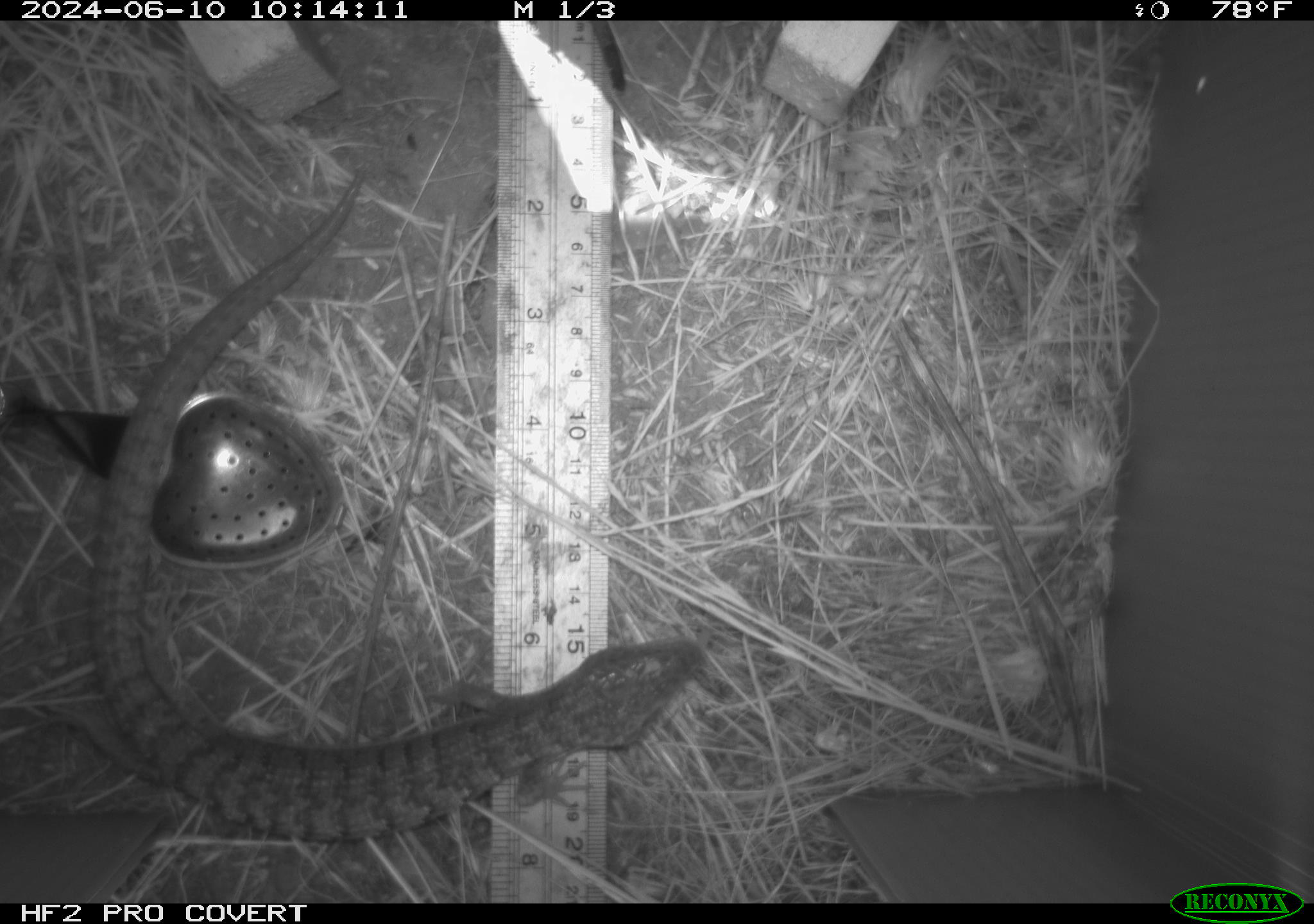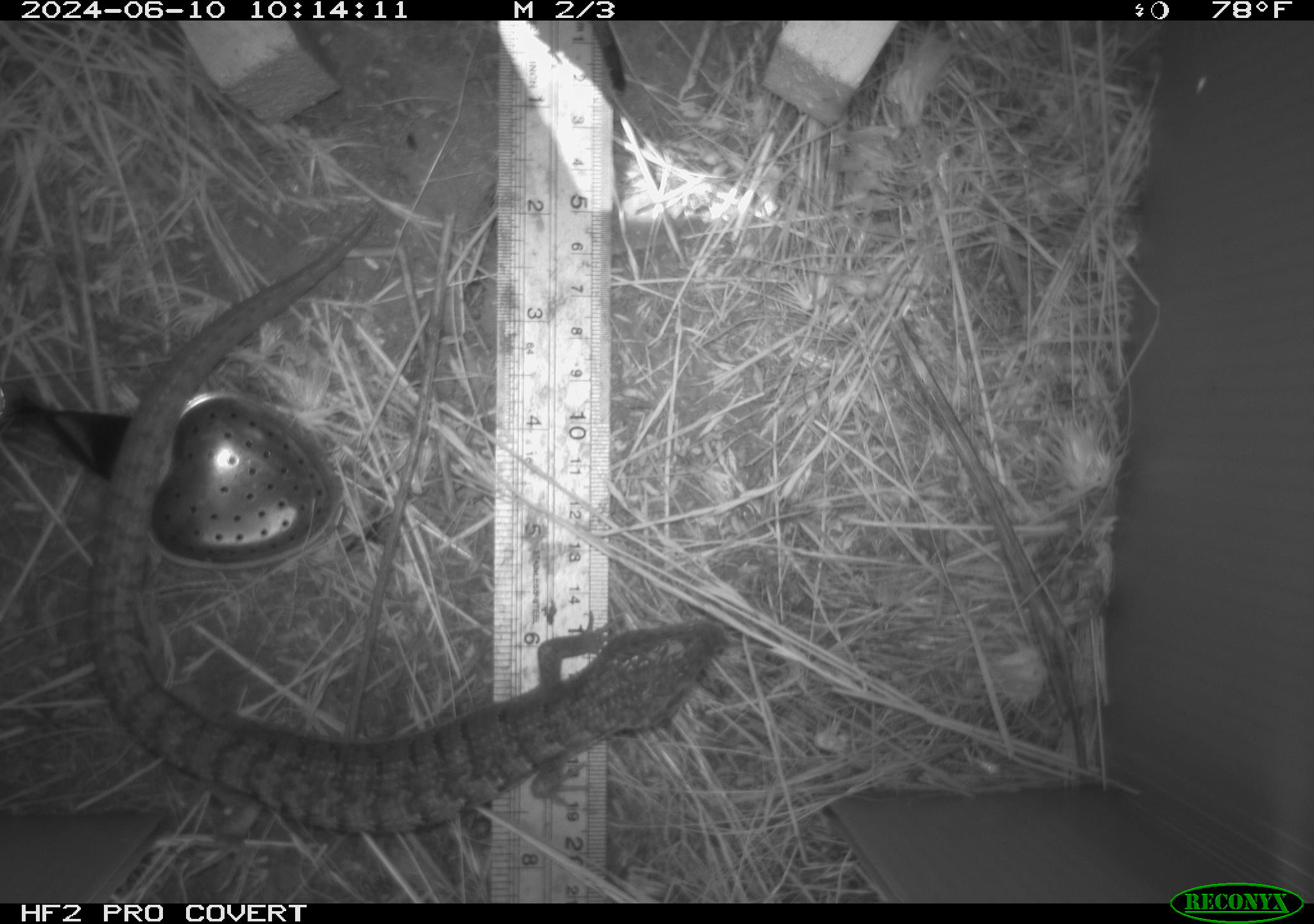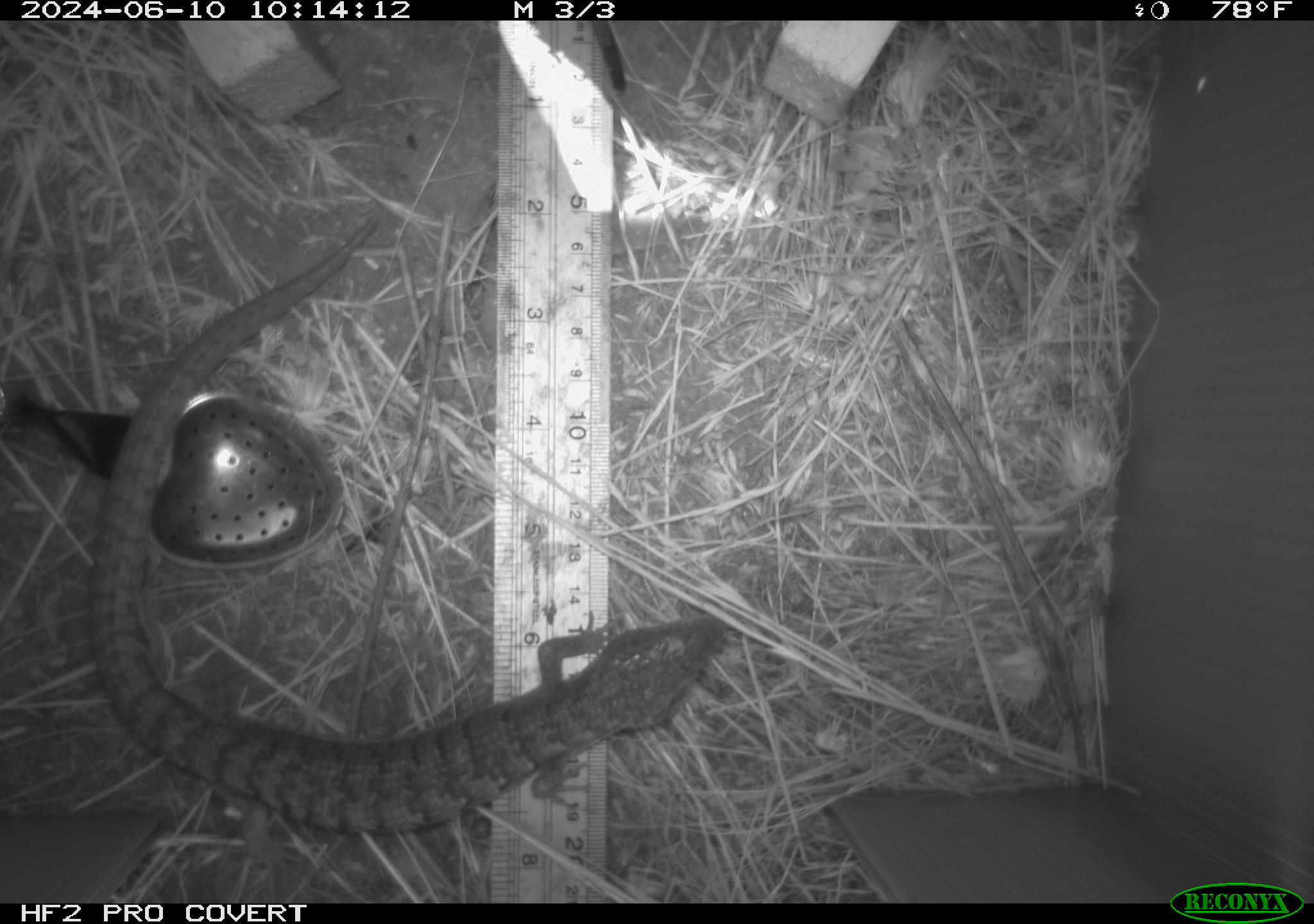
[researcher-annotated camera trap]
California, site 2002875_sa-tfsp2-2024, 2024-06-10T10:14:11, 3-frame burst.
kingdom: Animalia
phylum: Chordata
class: Reptilia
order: Squamata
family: Anguidae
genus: Elgaria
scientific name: Elgaria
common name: alligator lizards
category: elgaria species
Elgaria species (alligator lizards) (Elgaria).